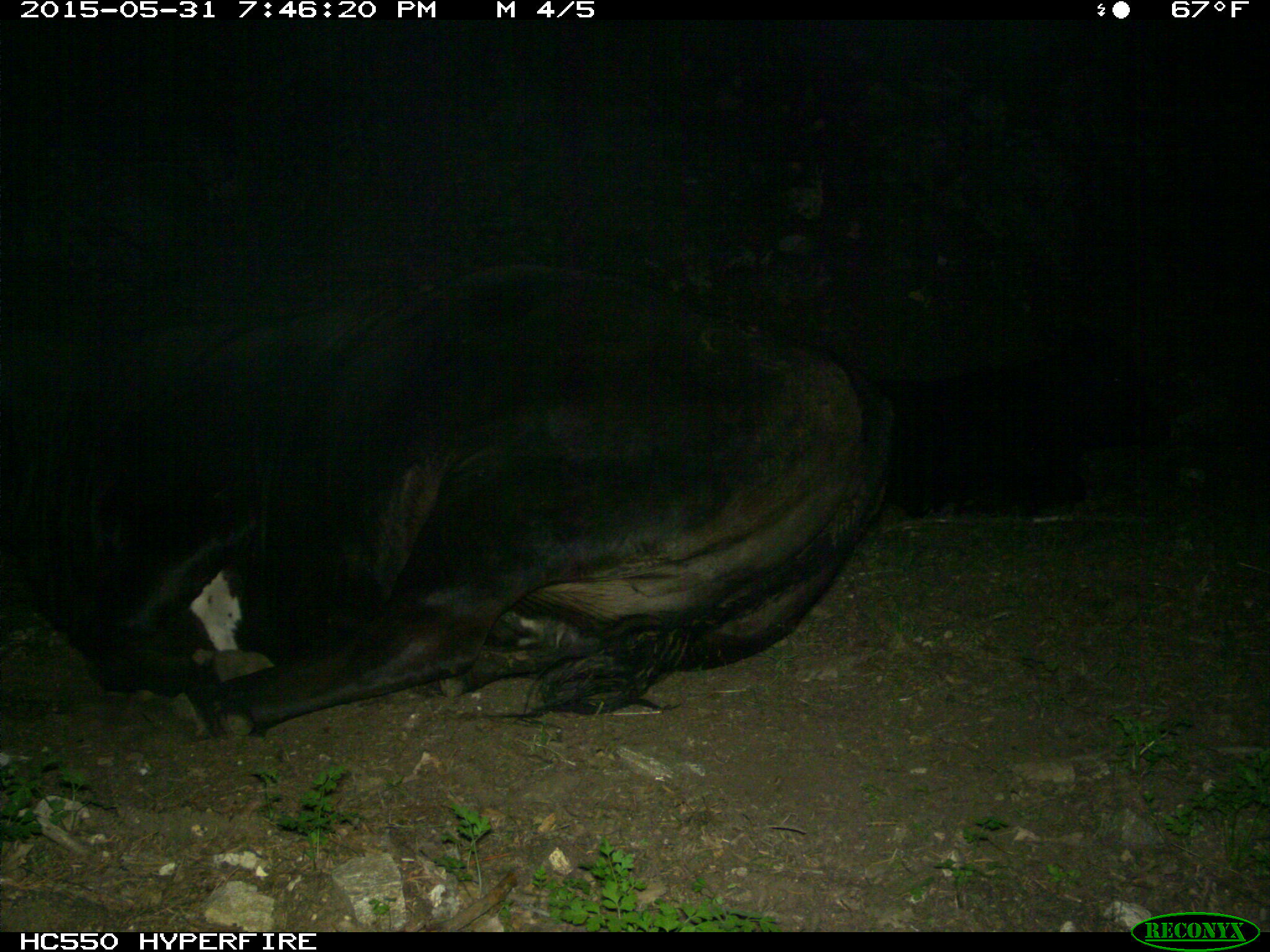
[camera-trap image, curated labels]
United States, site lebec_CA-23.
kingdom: Animalia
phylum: Chordata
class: Mammalia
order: Artiodactyla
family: Bovidae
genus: Bos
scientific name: Bos taurus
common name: domestic cow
Bos taurus (domestic cow).